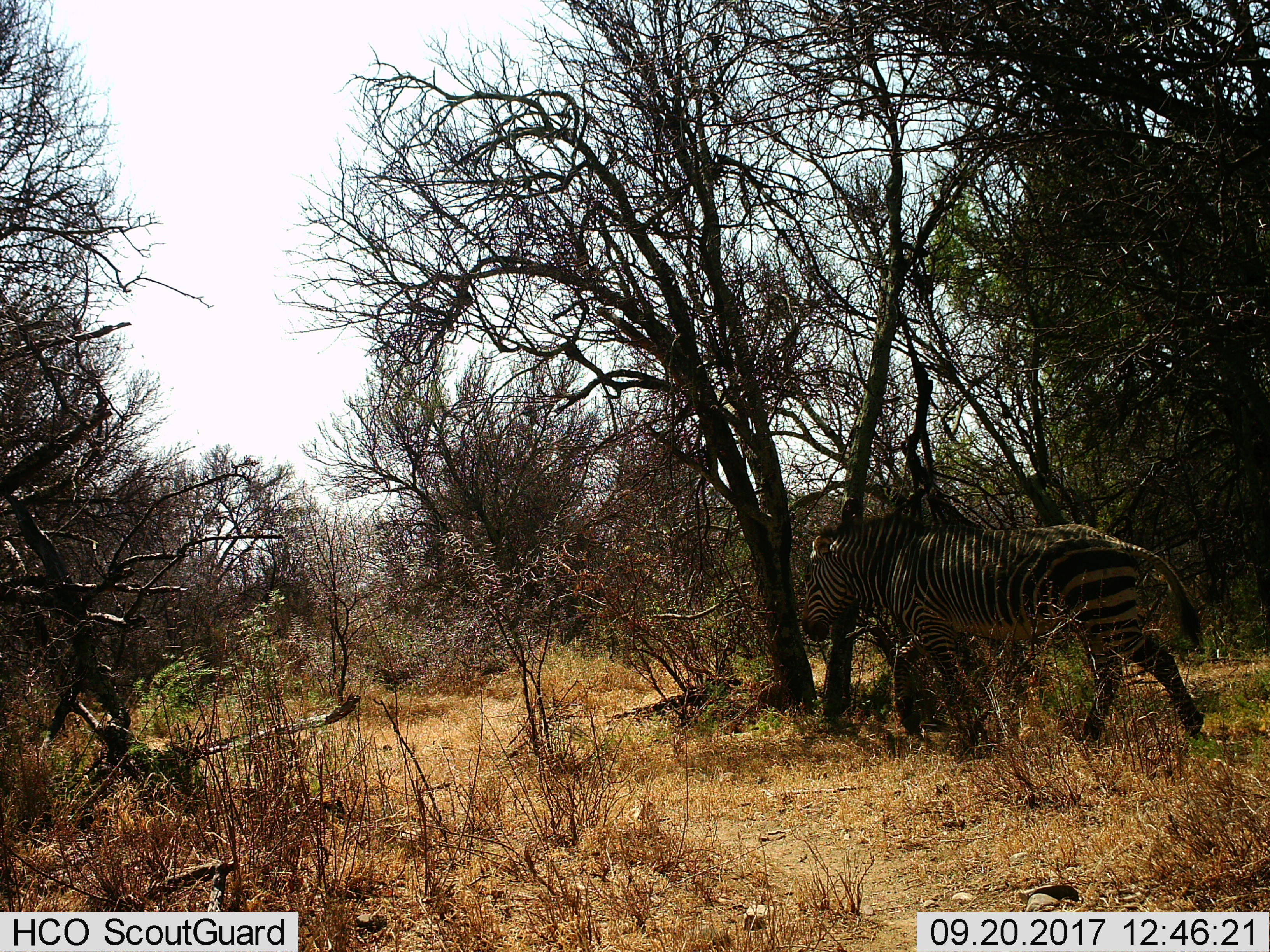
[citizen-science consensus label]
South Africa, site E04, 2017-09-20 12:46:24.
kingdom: Animalia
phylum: Chordata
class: Mammalia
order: Perissodactyla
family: Equidae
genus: Equus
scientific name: Equus zebra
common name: mountain zebra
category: zebramountain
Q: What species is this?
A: Zebramountain (mountain zebra) (Equus zebra).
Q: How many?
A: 1.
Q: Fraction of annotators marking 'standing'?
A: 0%.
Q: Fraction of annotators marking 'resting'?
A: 0%.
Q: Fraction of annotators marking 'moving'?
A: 100%.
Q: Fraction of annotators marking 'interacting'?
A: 0%.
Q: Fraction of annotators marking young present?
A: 0%.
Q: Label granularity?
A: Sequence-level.